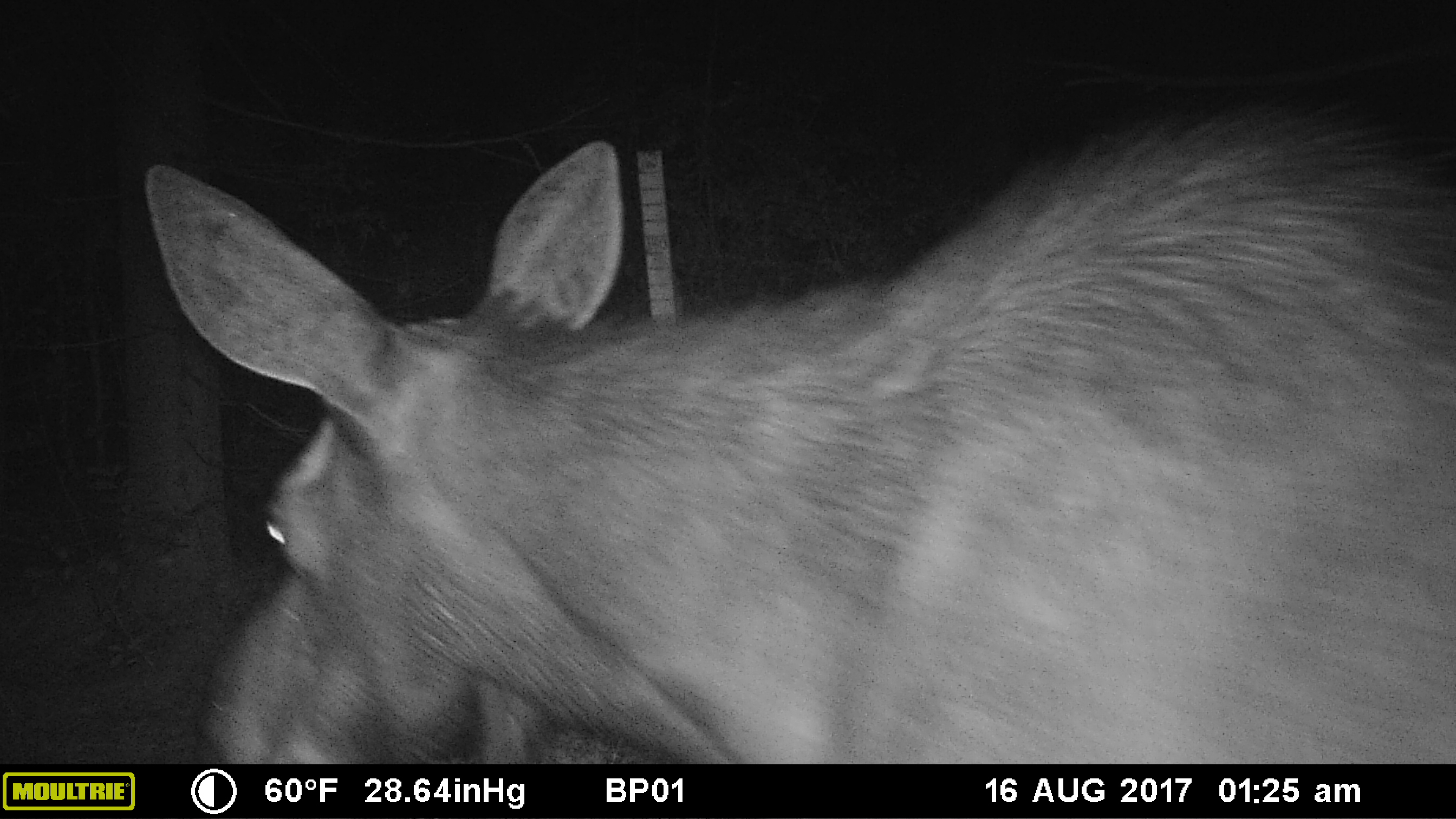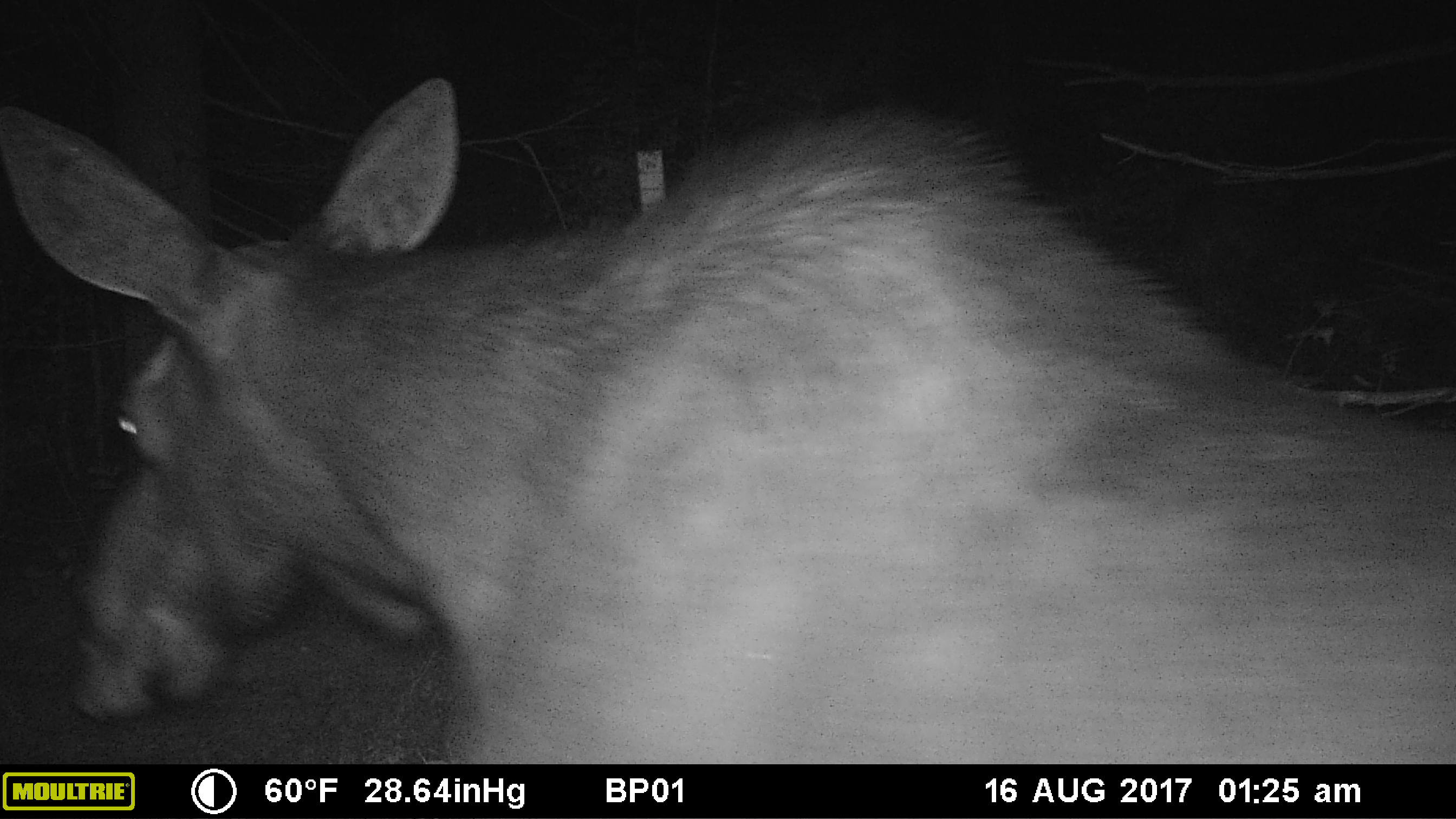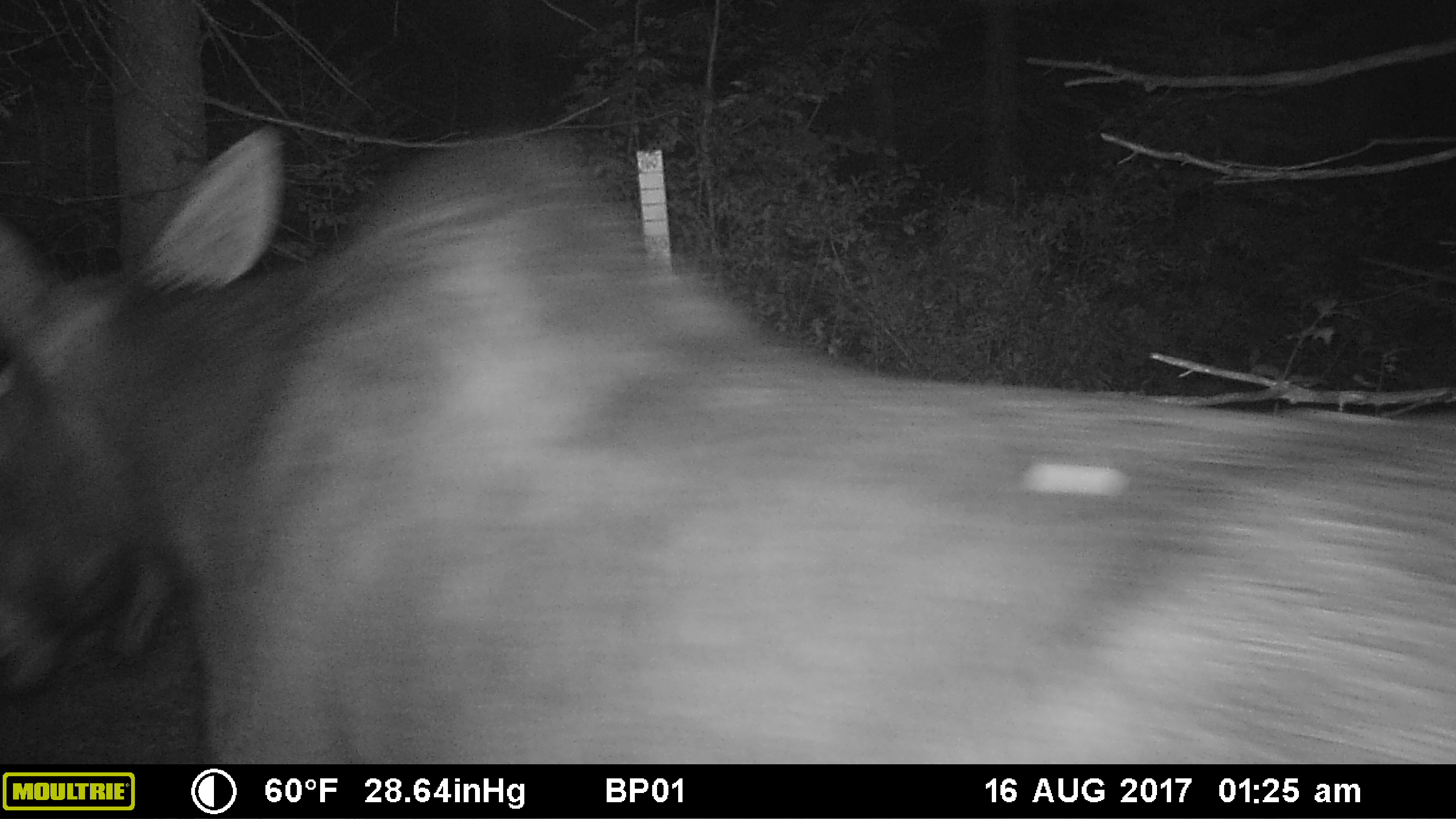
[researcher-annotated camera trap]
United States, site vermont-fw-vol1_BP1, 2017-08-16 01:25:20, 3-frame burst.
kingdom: Animalia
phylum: Chordata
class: Mammalia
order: Artiodactyla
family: Cervidae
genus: Alces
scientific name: Alces alces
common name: moose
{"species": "moose (Alces alces)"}